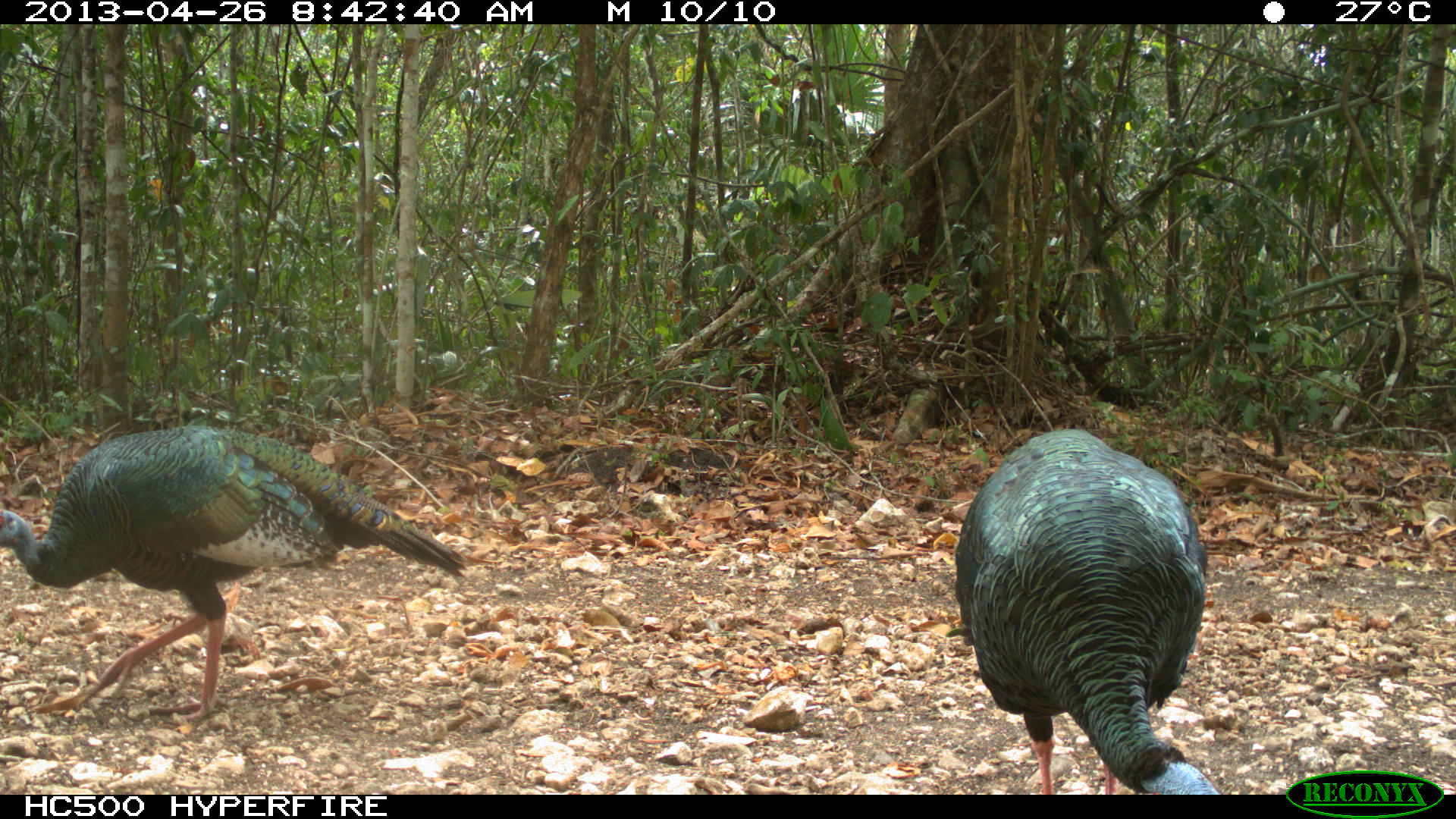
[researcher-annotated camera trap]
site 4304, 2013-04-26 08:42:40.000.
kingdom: Animalia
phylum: Chordata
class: Aves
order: Galliformes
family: Phasianidae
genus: Meleagris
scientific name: Meleagris ocellata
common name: ocellated turkey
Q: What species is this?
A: Meleagris ocellata (ocellated turkey).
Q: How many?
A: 2.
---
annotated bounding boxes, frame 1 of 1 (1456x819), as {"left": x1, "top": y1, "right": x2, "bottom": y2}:
meleagris ocellata: {"left": 0, "top": 423, "right": 467, "bottom": 726}; {"left": 953, "top": 427, "right": 1220, "bottom": 794}